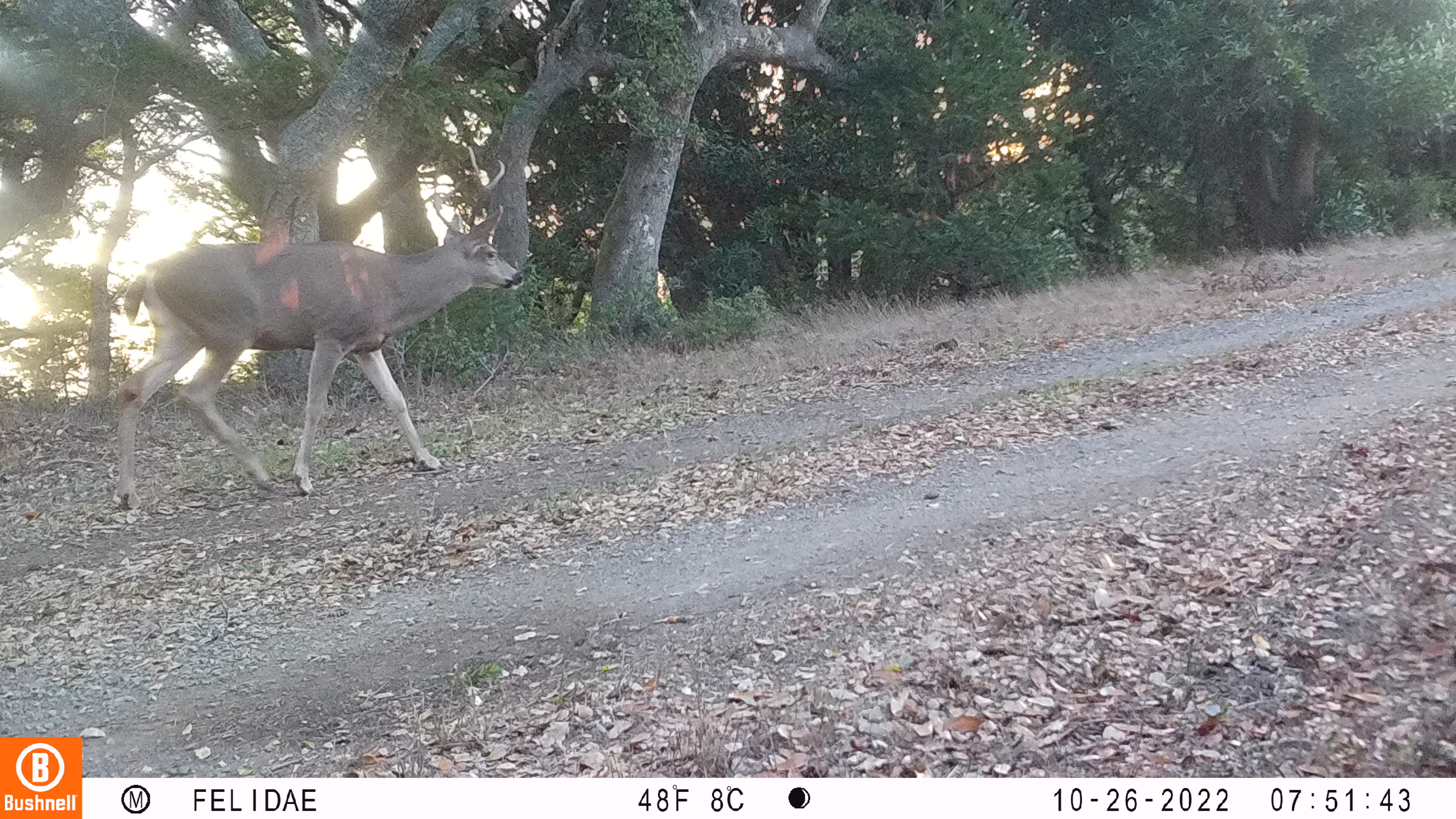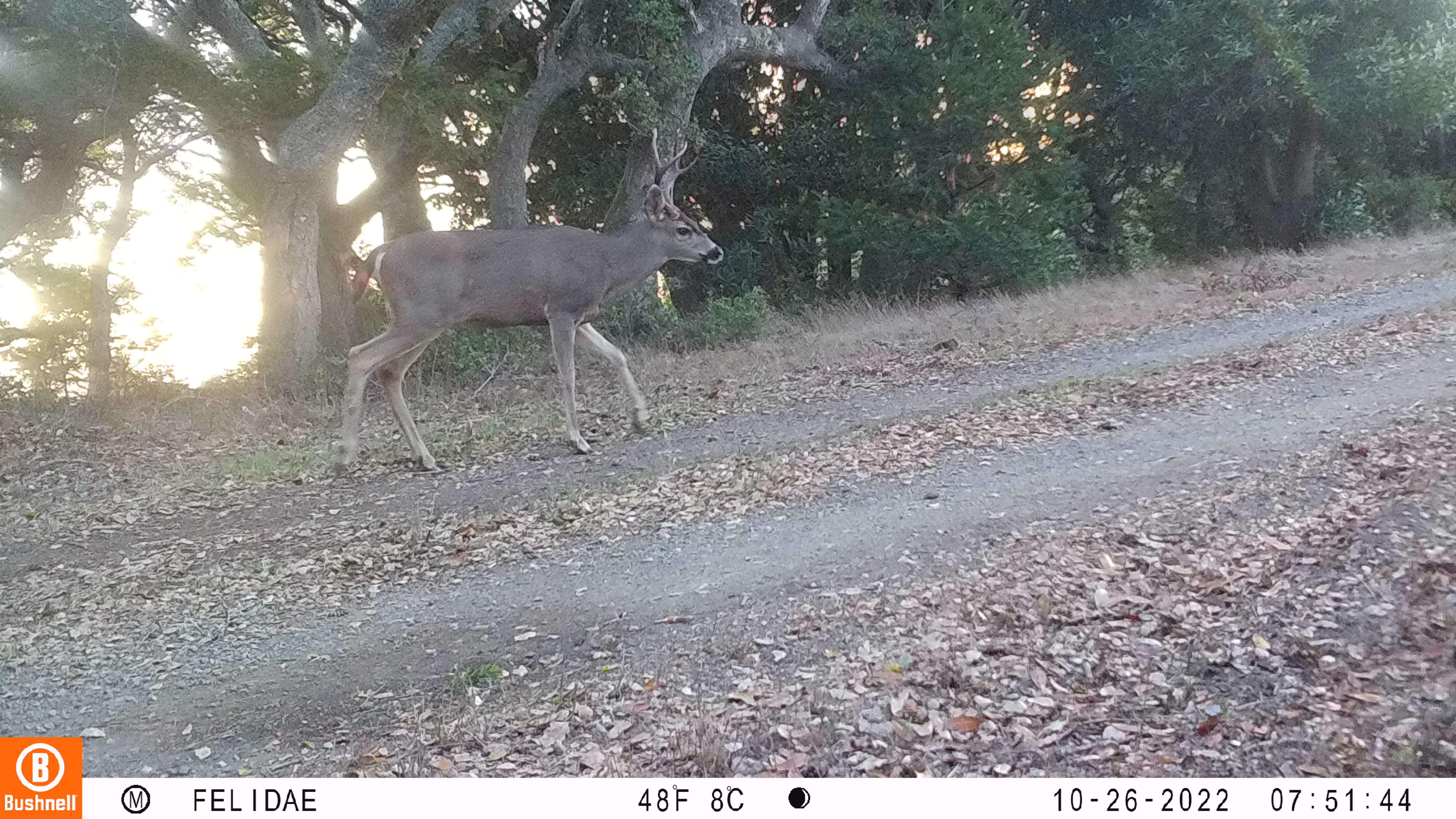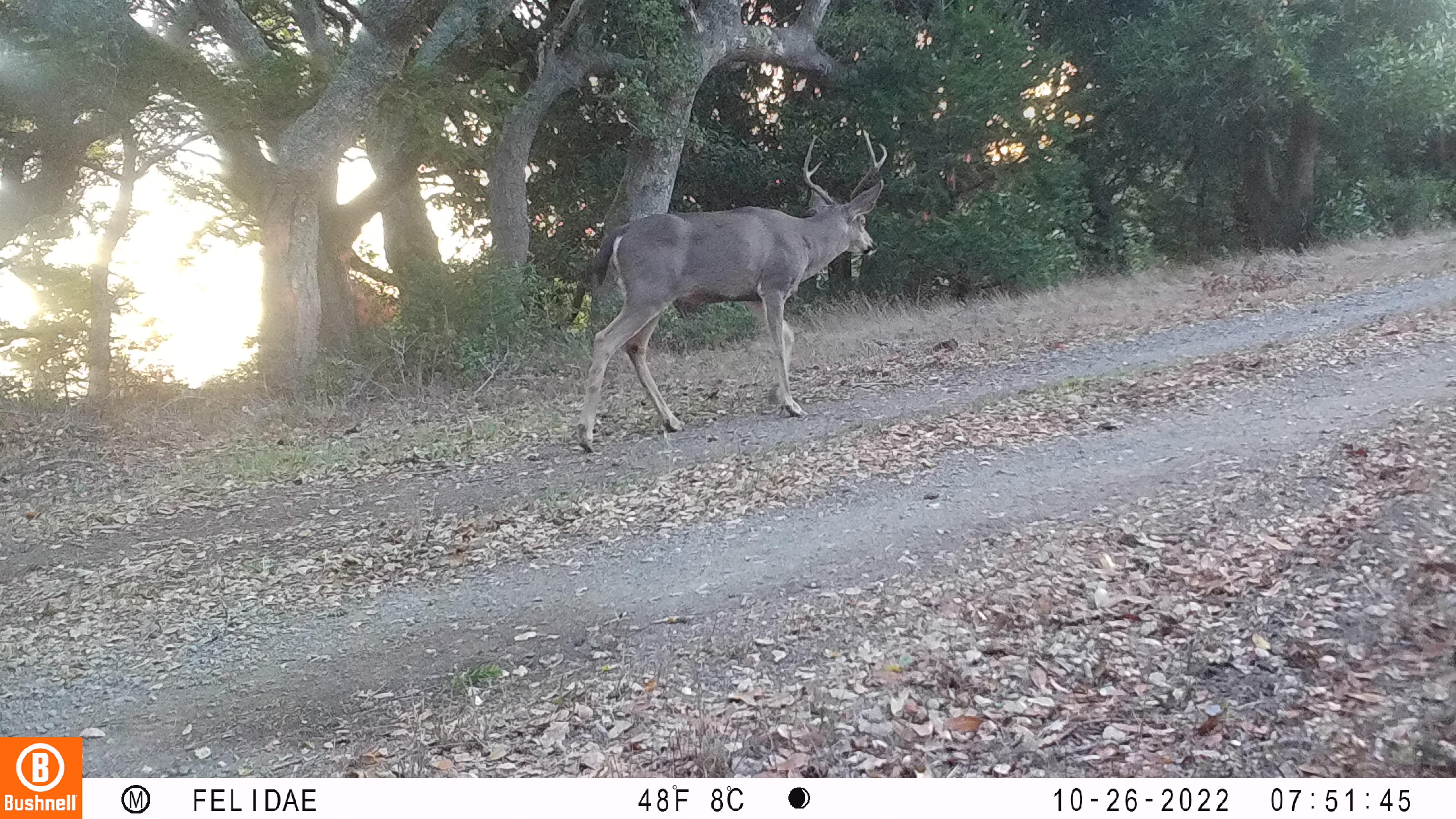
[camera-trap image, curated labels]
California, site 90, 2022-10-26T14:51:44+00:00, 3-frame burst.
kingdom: Animalia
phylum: Chordata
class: Mammalia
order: Artiodactyla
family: Cervidae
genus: Odocoileus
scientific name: Odocoileus hemionus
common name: mule deer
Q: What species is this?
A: Mule deer (Odocoileus hemionus).